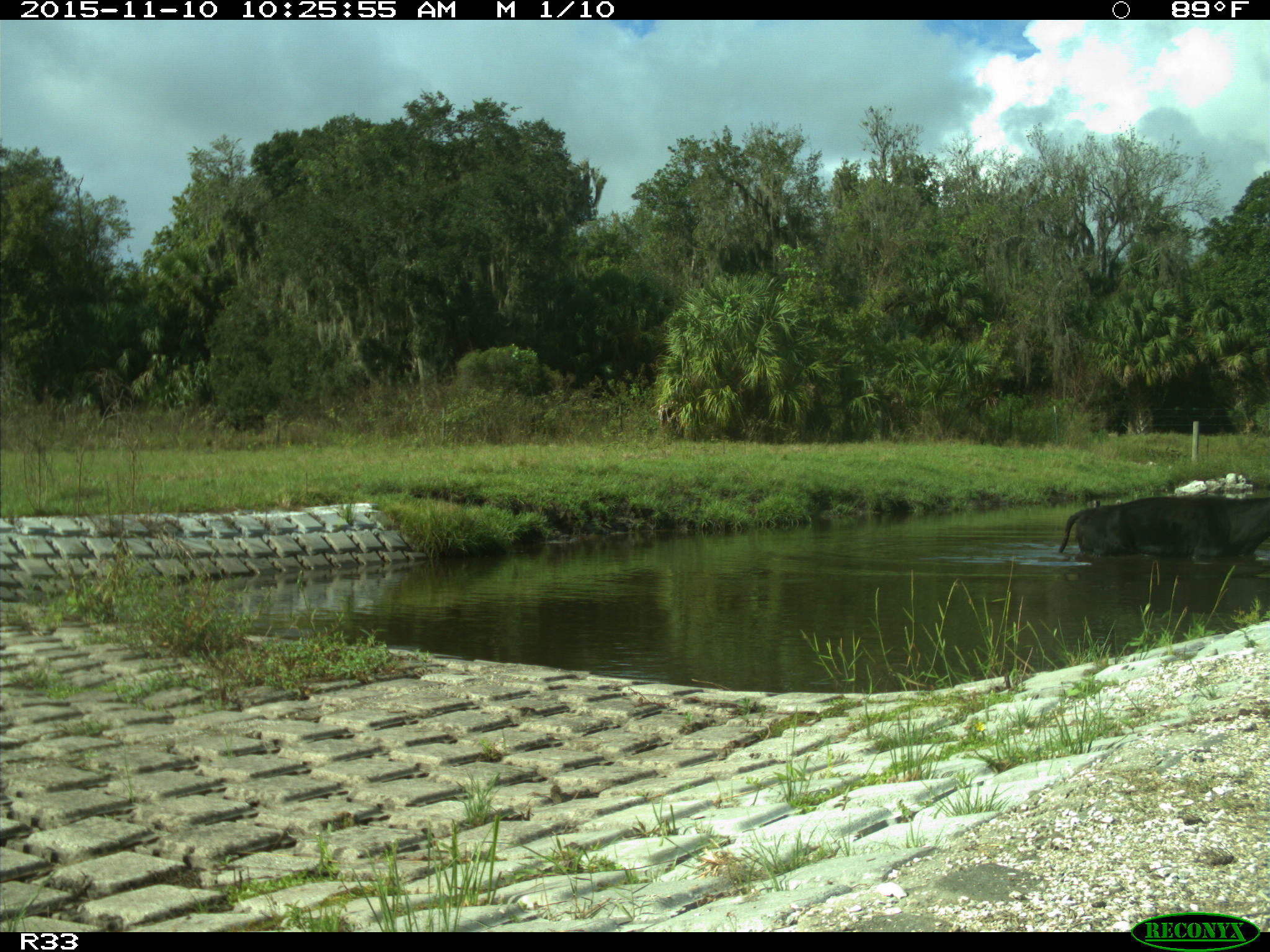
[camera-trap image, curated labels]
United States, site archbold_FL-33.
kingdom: Animalia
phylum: Chordata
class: Mammalia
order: Artiodactyla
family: Bovidae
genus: Bos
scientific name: Bos taurus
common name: domestic cow